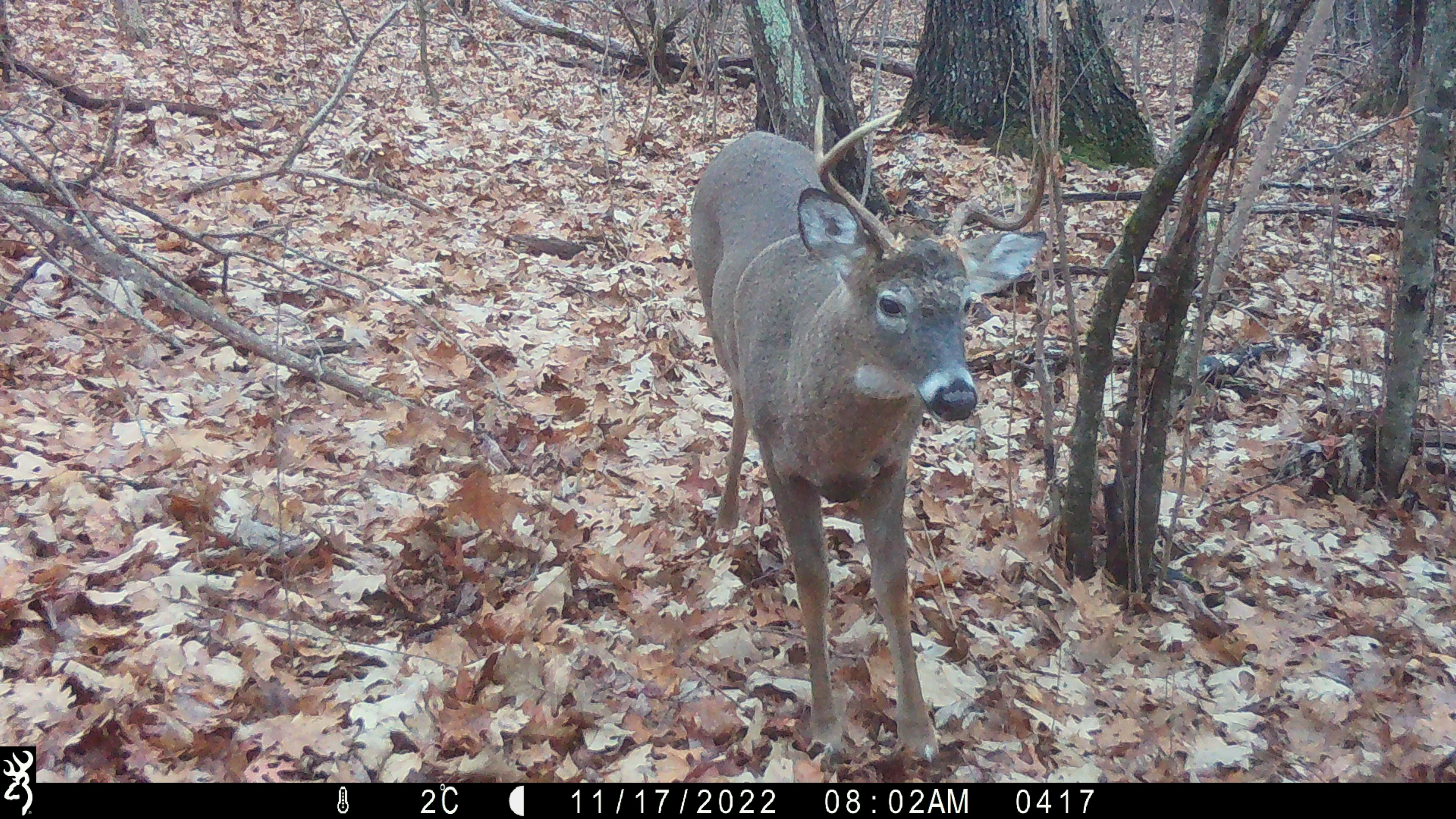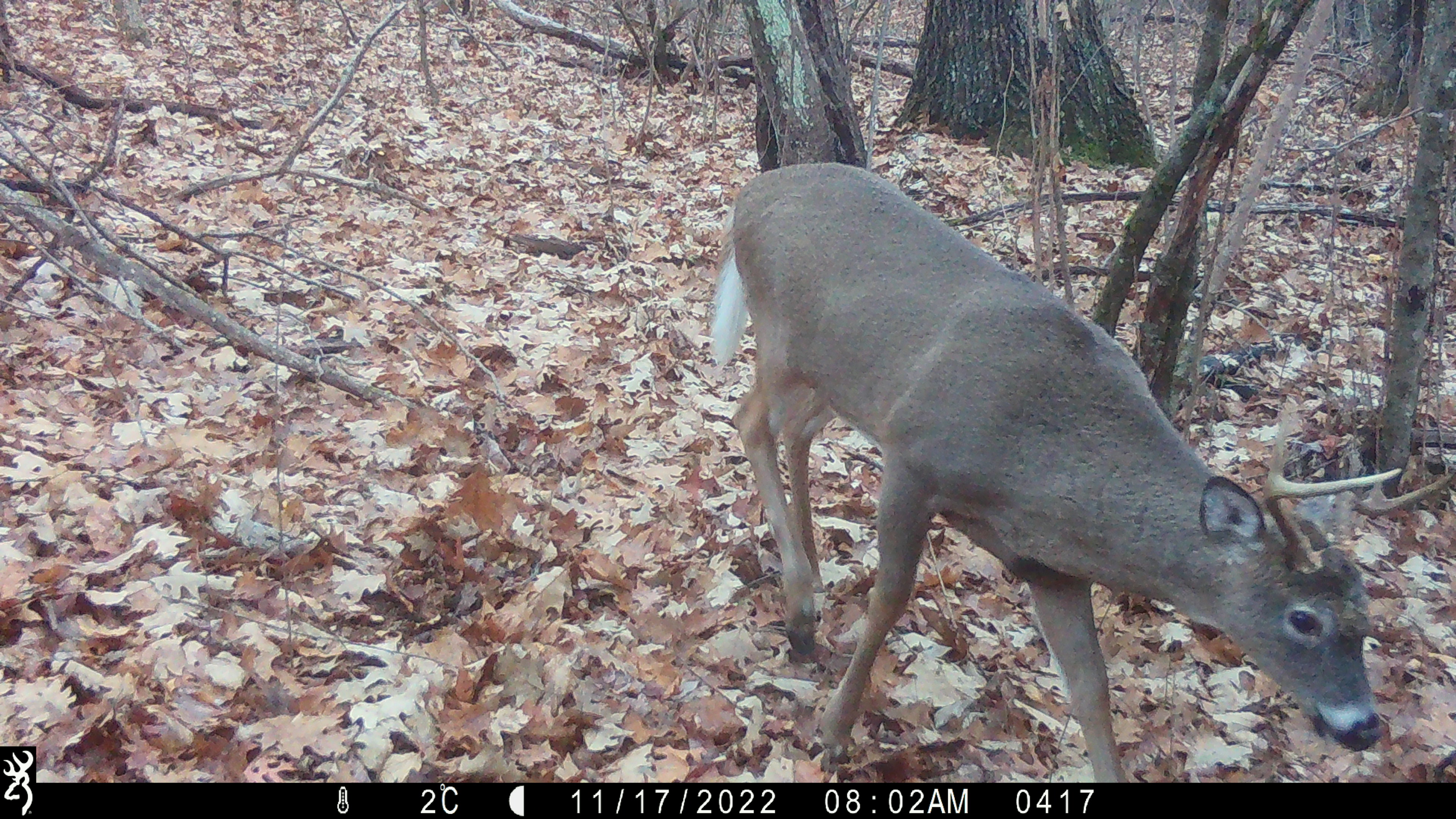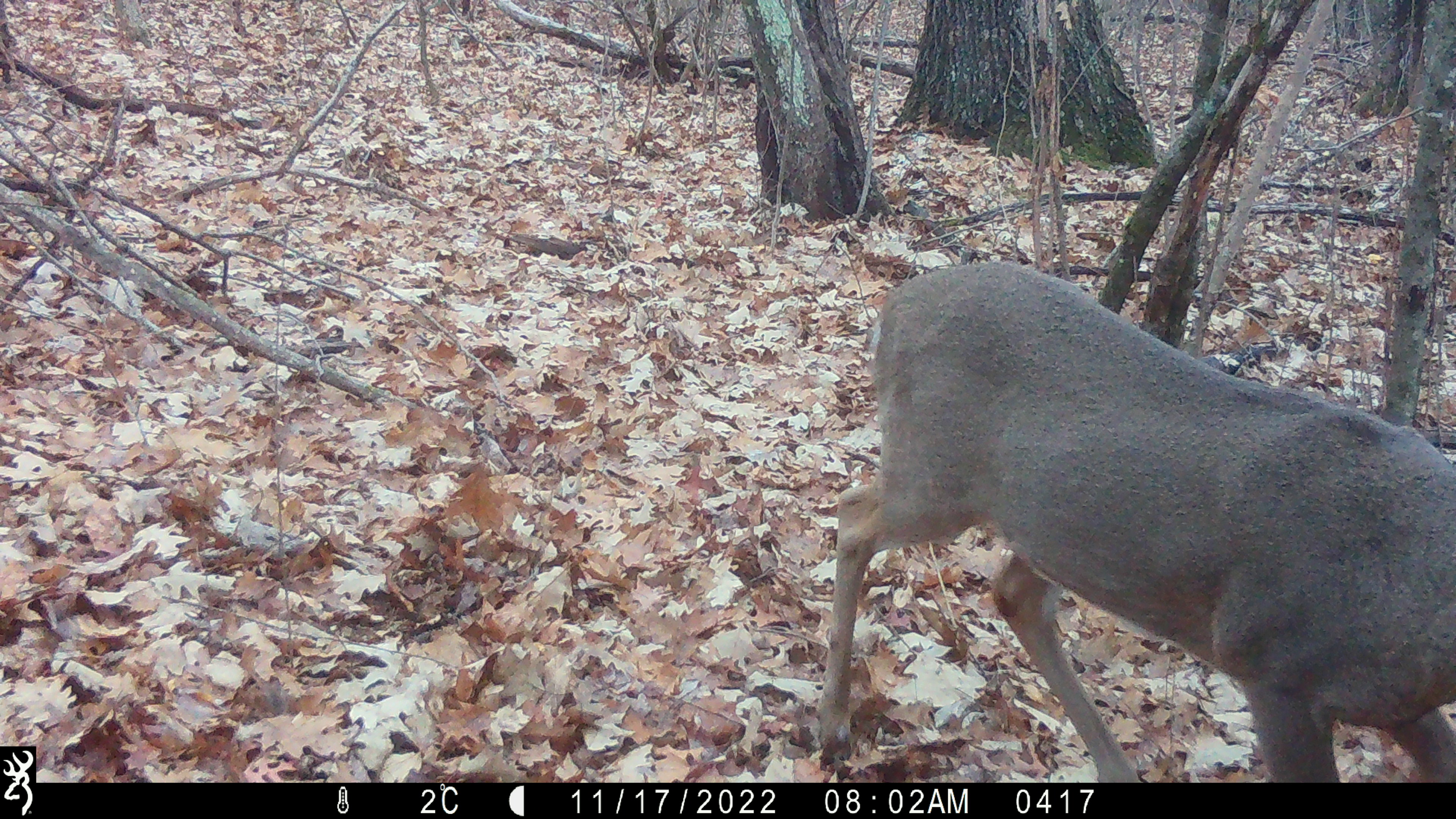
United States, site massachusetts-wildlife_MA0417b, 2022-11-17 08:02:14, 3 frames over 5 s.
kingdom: Animalia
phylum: Chordata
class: Mammalia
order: Artiodactyla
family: Cervidae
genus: Odocoileus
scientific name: Odocoileus virginianus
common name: white-tailed deer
White-tailed deer (Odocoileus virginianus).